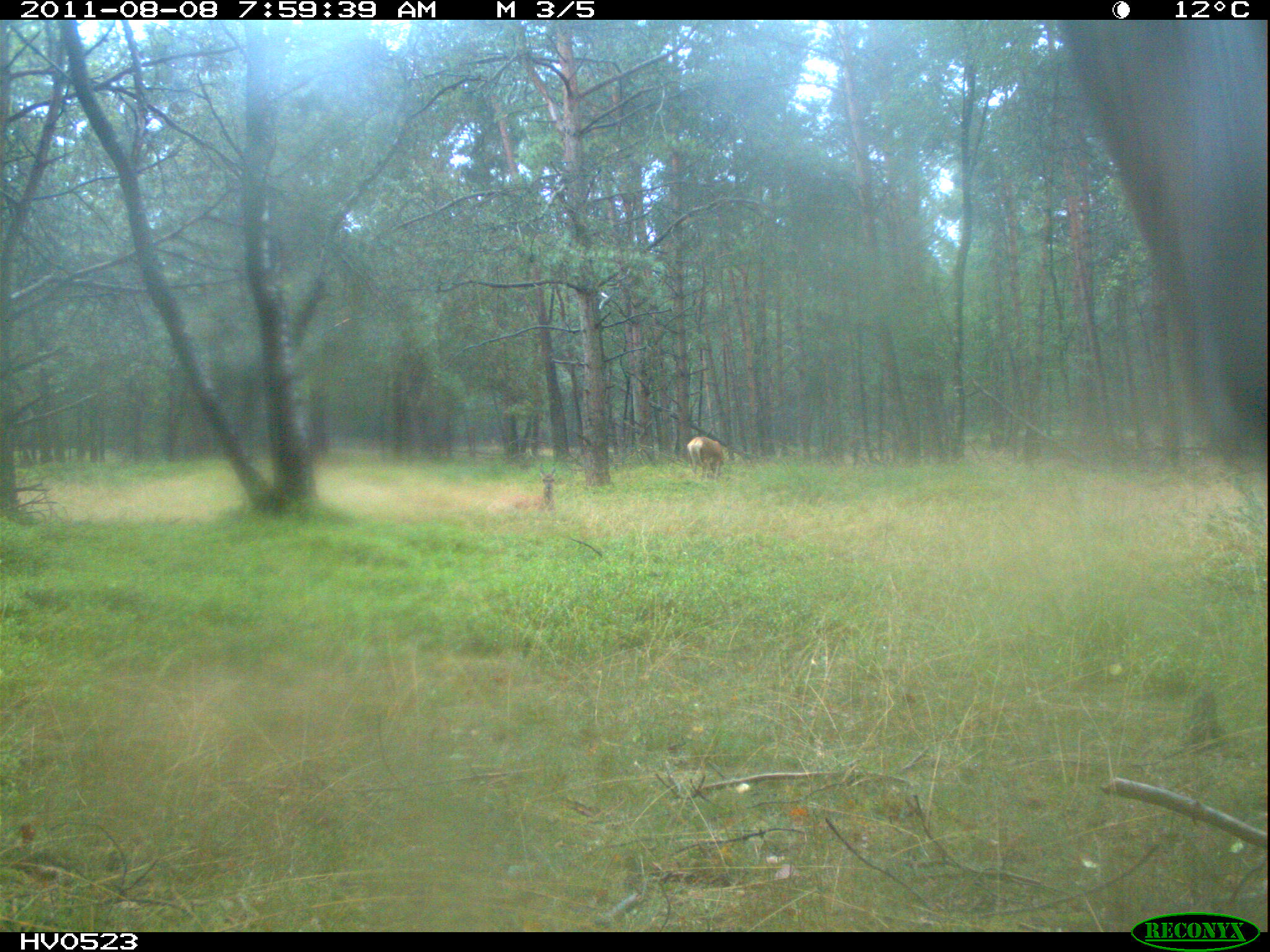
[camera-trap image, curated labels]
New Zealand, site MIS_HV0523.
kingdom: Animalia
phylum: Chordata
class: Mammalia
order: Artiodactyla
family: Cervidae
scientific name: Cervidae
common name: deer